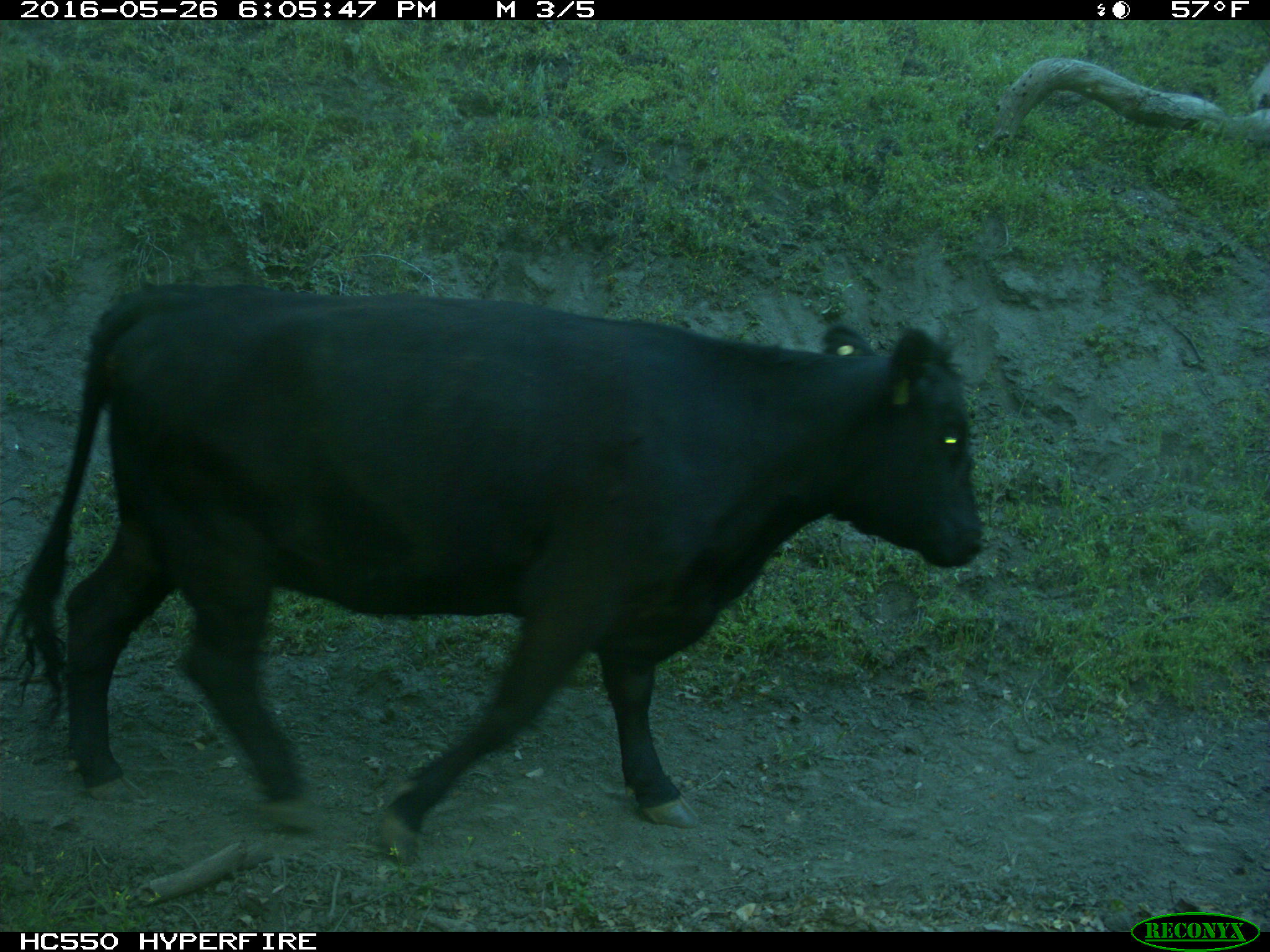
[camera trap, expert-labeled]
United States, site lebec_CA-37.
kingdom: Animalia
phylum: Chordata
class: Mammalia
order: Artiodactyla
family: Bovidae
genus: Bos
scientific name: Bos taurus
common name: domestic cow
Bos taurus (domestic cow).